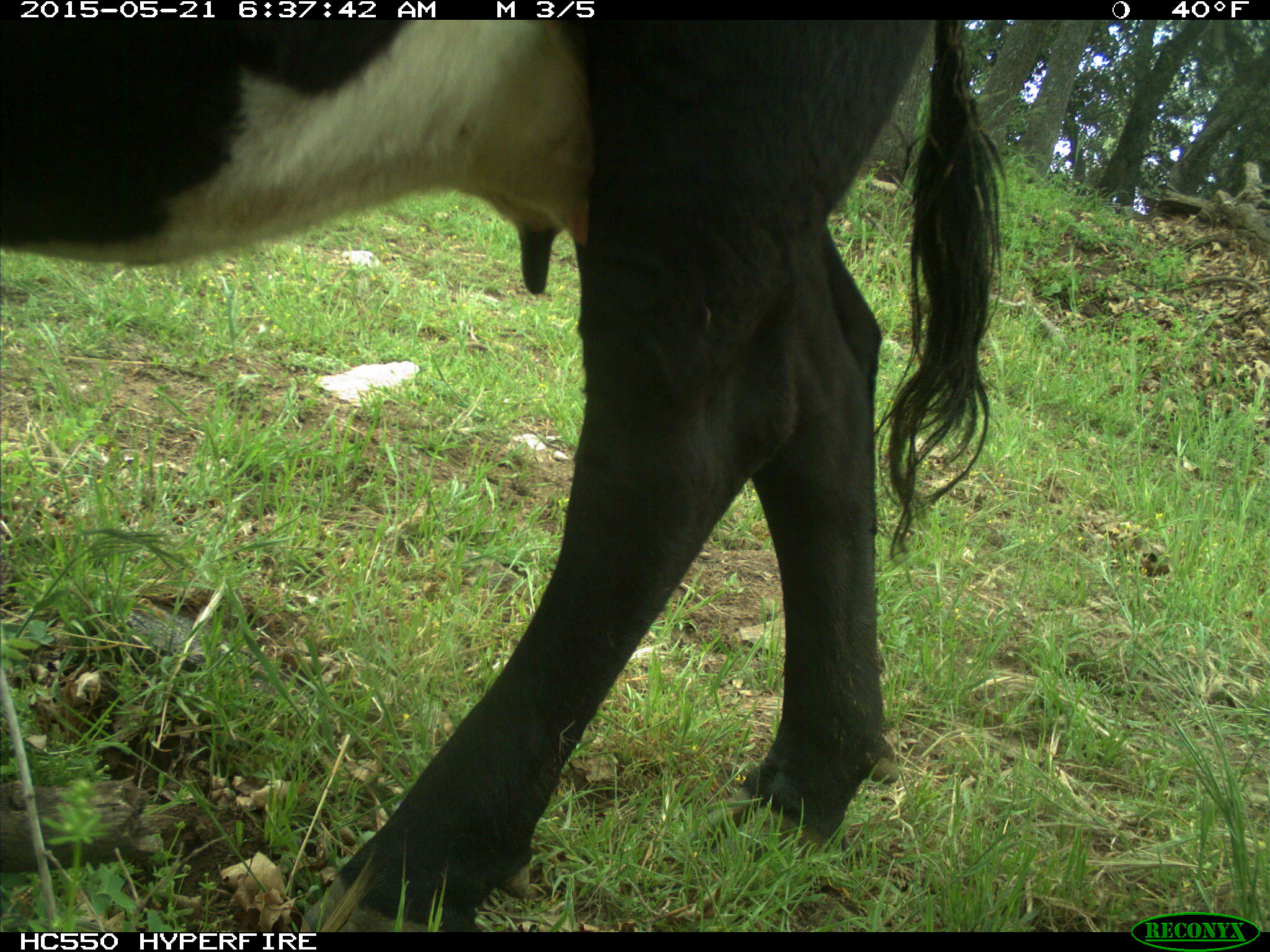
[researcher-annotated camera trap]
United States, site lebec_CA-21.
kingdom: Animalia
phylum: Chordata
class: Mammalia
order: Artiodactyla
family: Bovidae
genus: Bos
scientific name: Bos taurus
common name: domestic cow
Bos taurus (domestic cow).